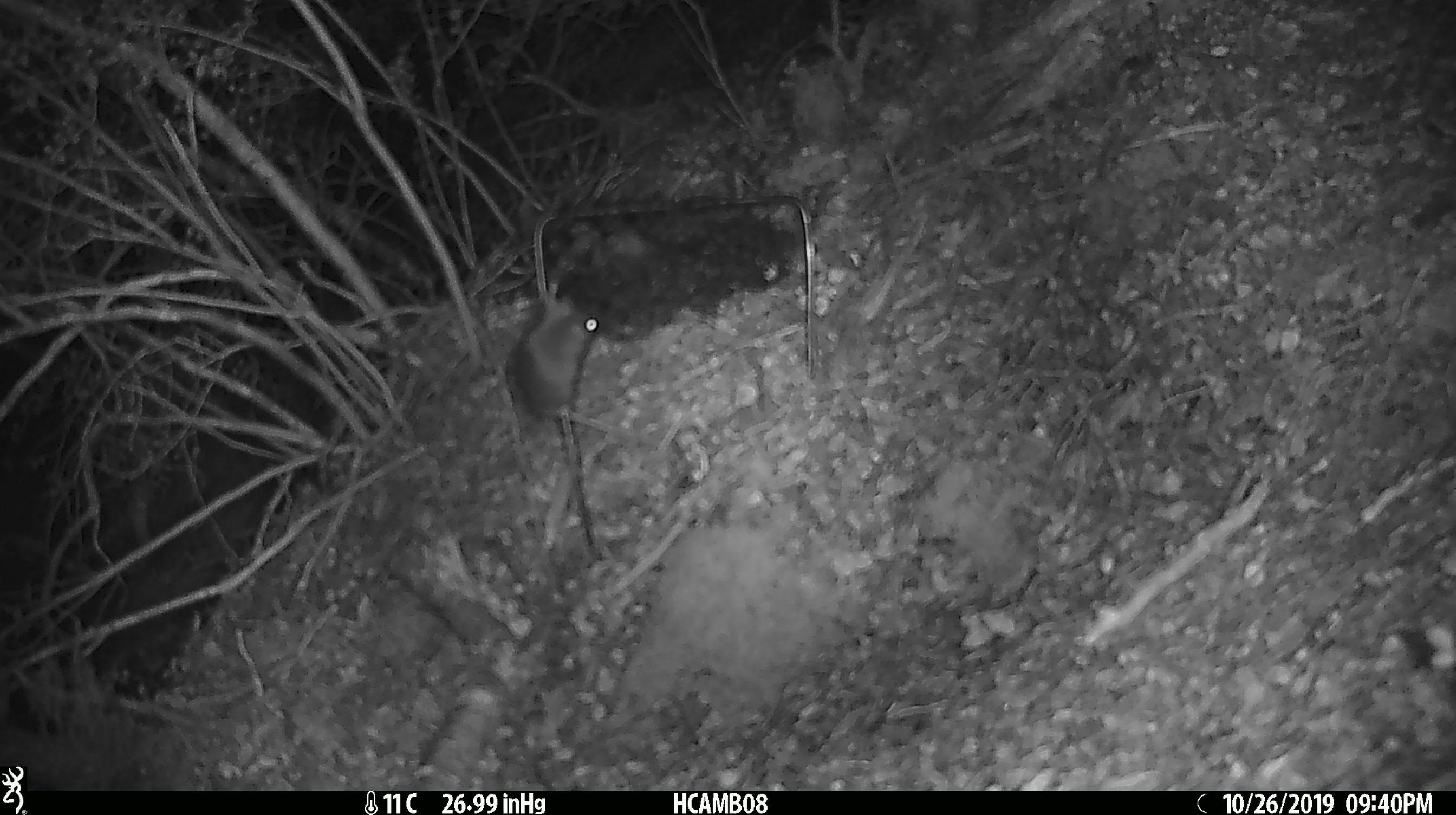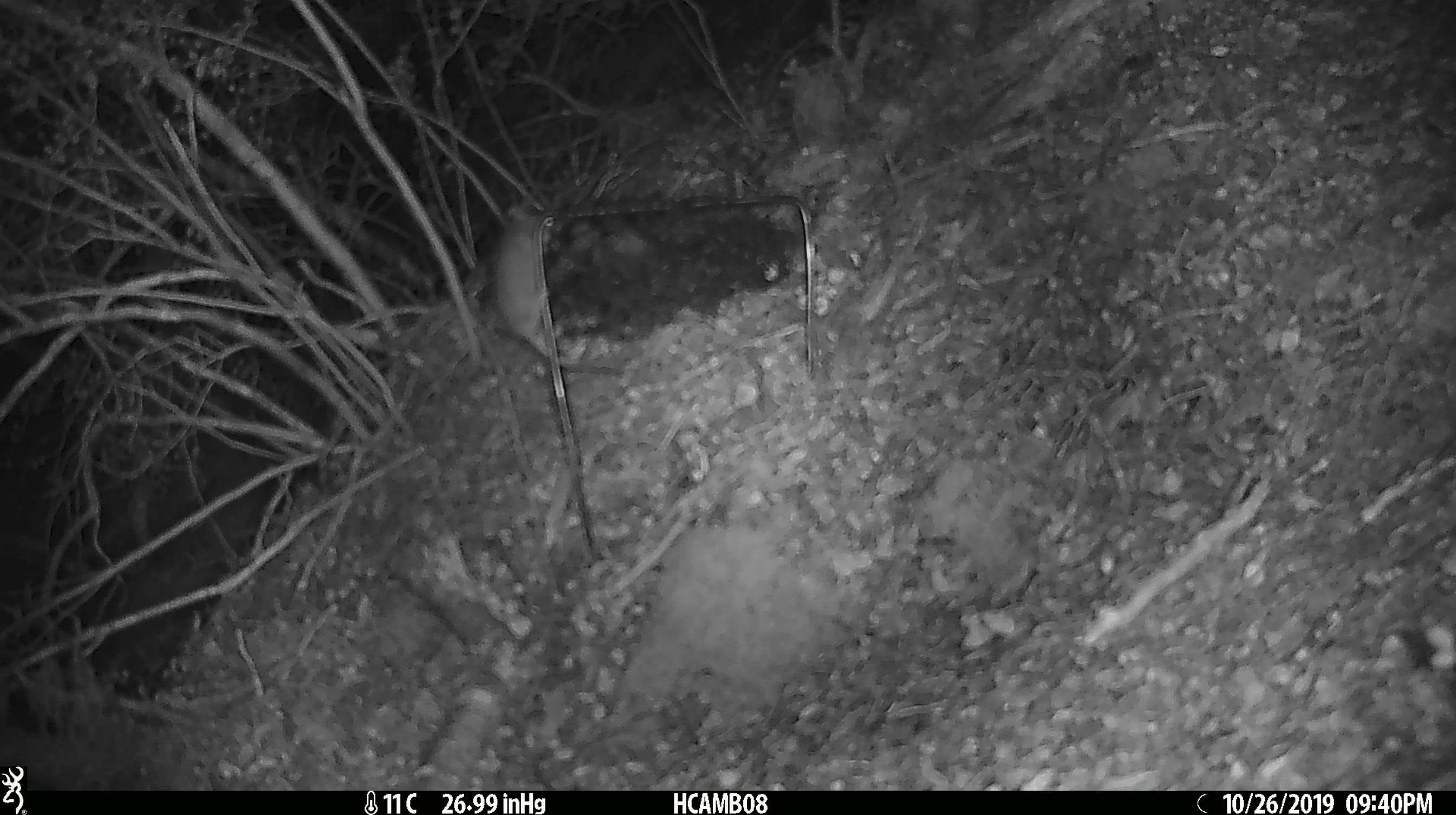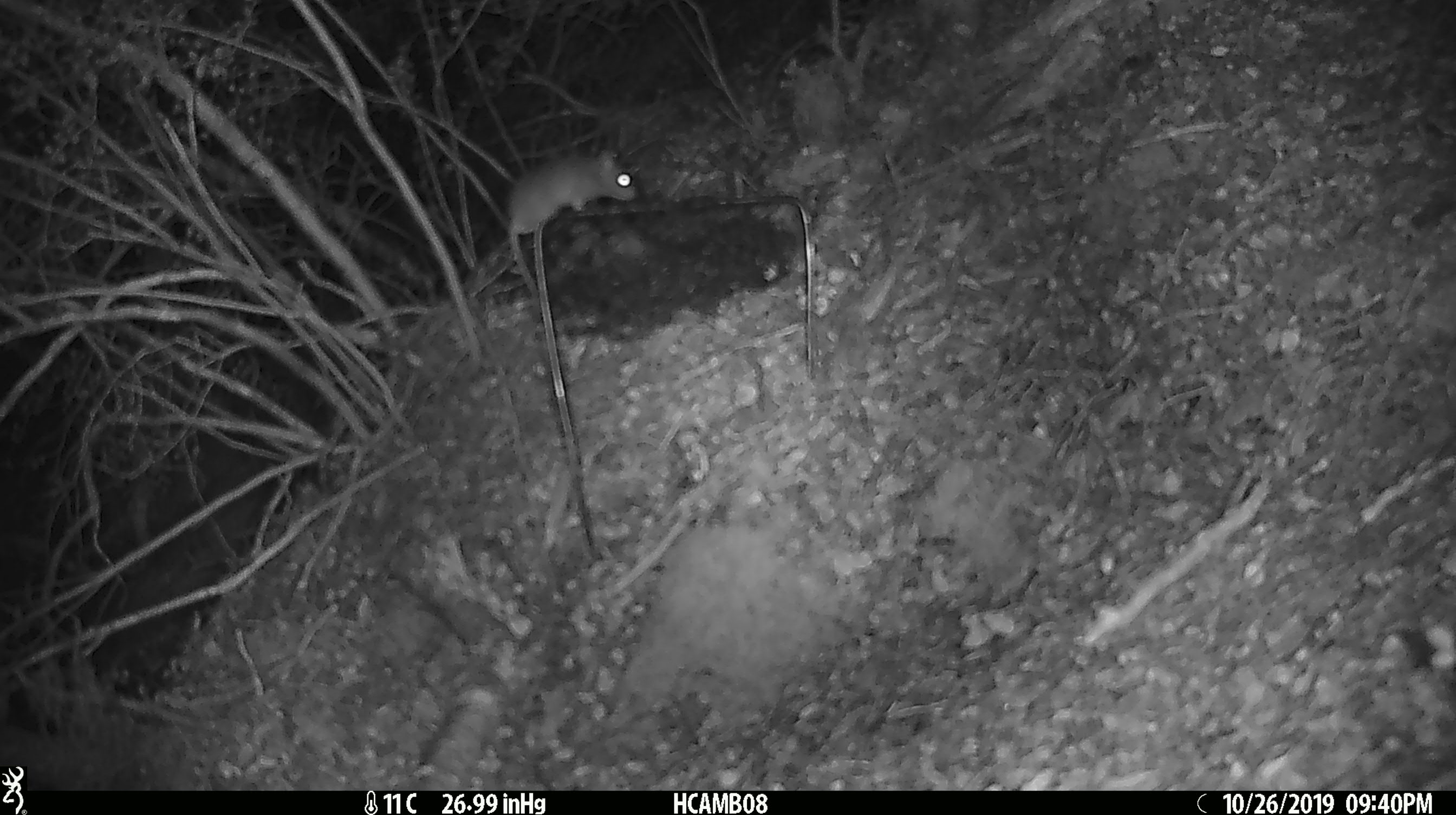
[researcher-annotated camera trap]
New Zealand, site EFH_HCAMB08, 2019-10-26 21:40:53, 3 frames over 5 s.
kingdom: Animalia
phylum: Chordata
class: Mammalia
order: Rodentia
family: Muridae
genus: Mus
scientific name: Mus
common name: mouse